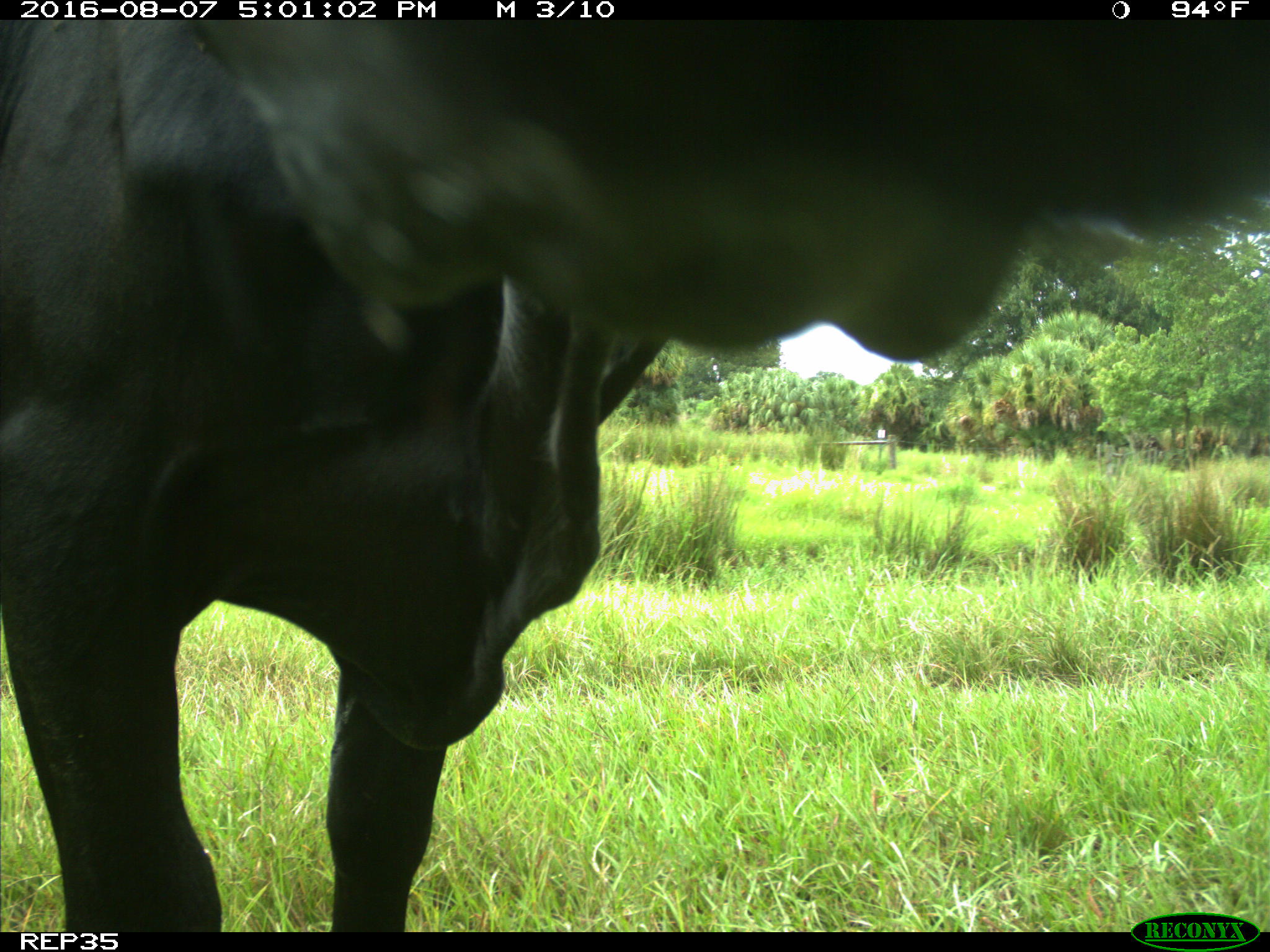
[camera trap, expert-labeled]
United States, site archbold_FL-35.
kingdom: Animalia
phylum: Chordata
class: Mammalia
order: Artiodactyla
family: Bovidae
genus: Bos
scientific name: Bos taurus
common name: domestic cow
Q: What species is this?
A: Bos taurus (domestic cow).